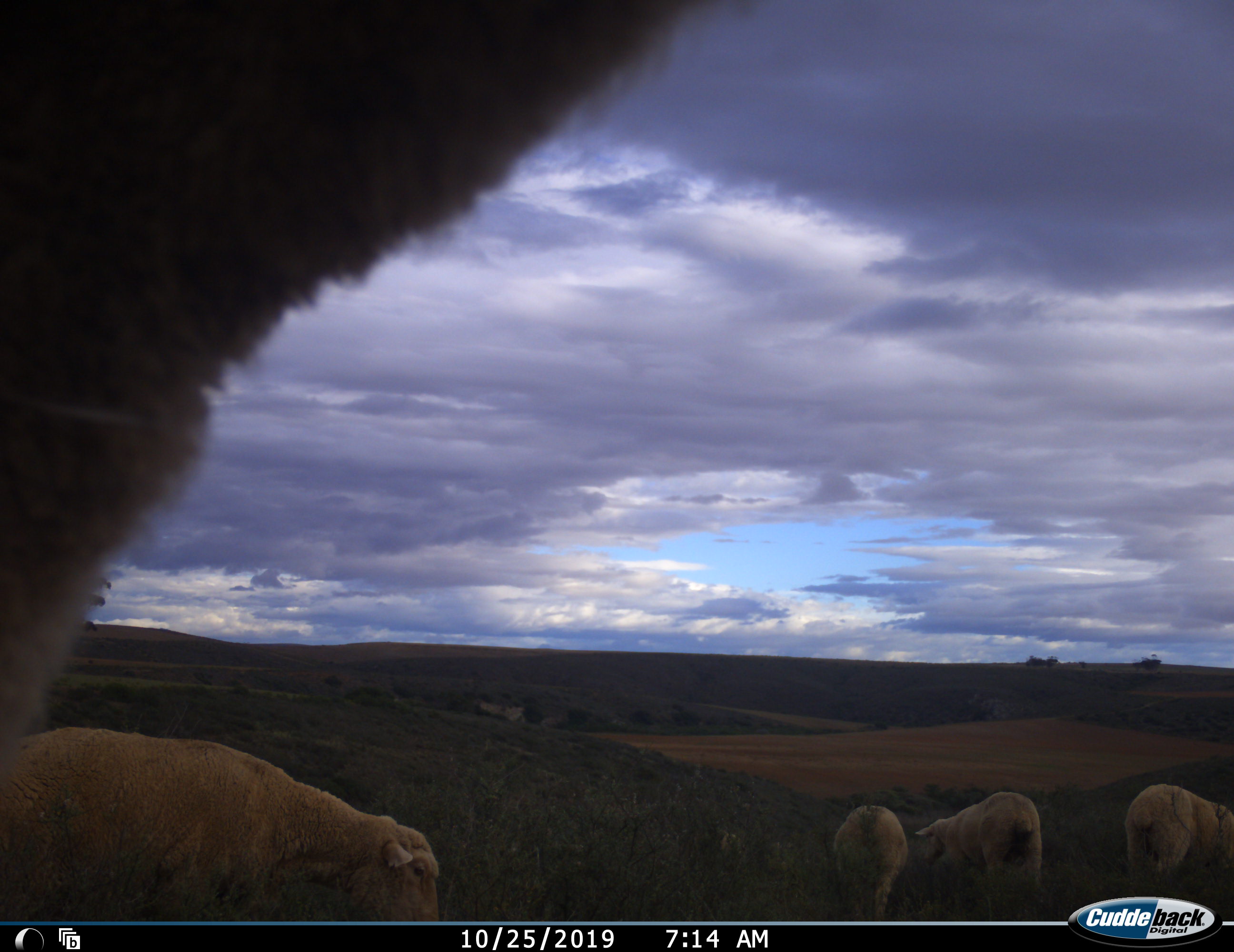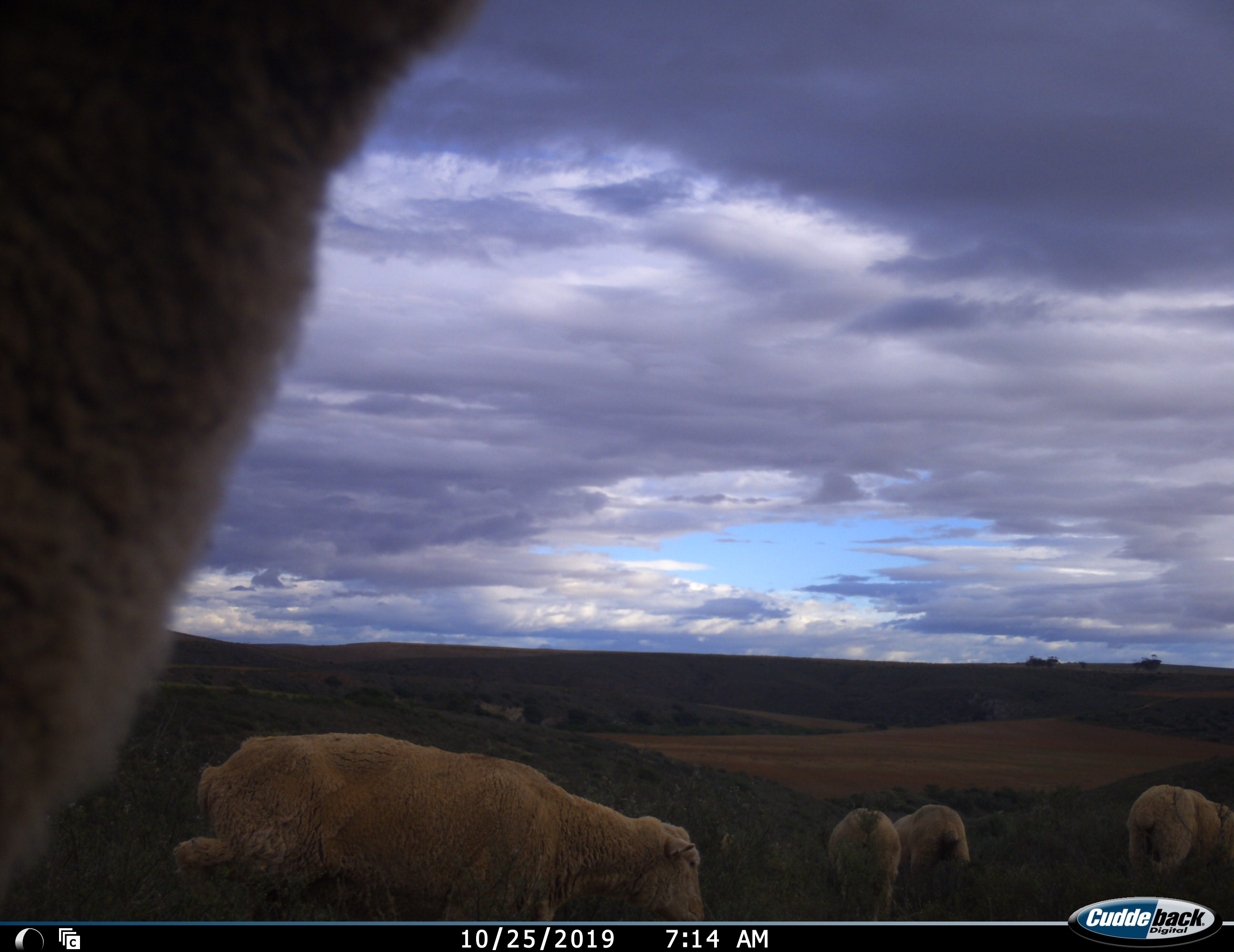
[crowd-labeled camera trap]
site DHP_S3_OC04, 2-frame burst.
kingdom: Animalia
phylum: Chordata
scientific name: Vertebrata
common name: domestic animal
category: domesticanimal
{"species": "domesticanimal (domestic animal) (Vertebrata)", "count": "5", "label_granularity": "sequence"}